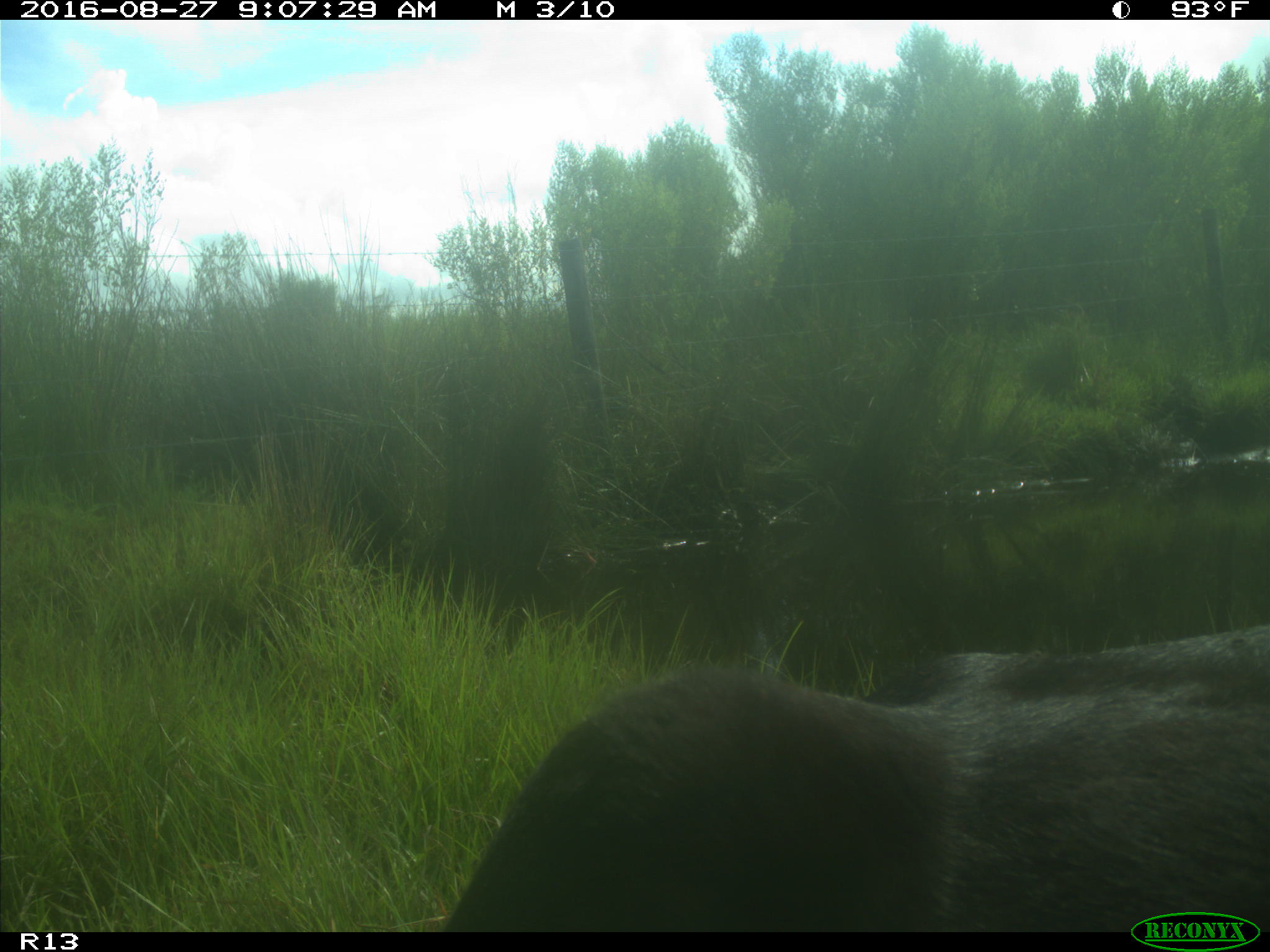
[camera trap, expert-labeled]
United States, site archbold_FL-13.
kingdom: Animalia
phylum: Chordata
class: Mammalia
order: Artiodactyla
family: Bovidae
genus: Bos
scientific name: Bos taurus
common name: domestic cow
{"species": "Bos taurus (domestic cow)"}